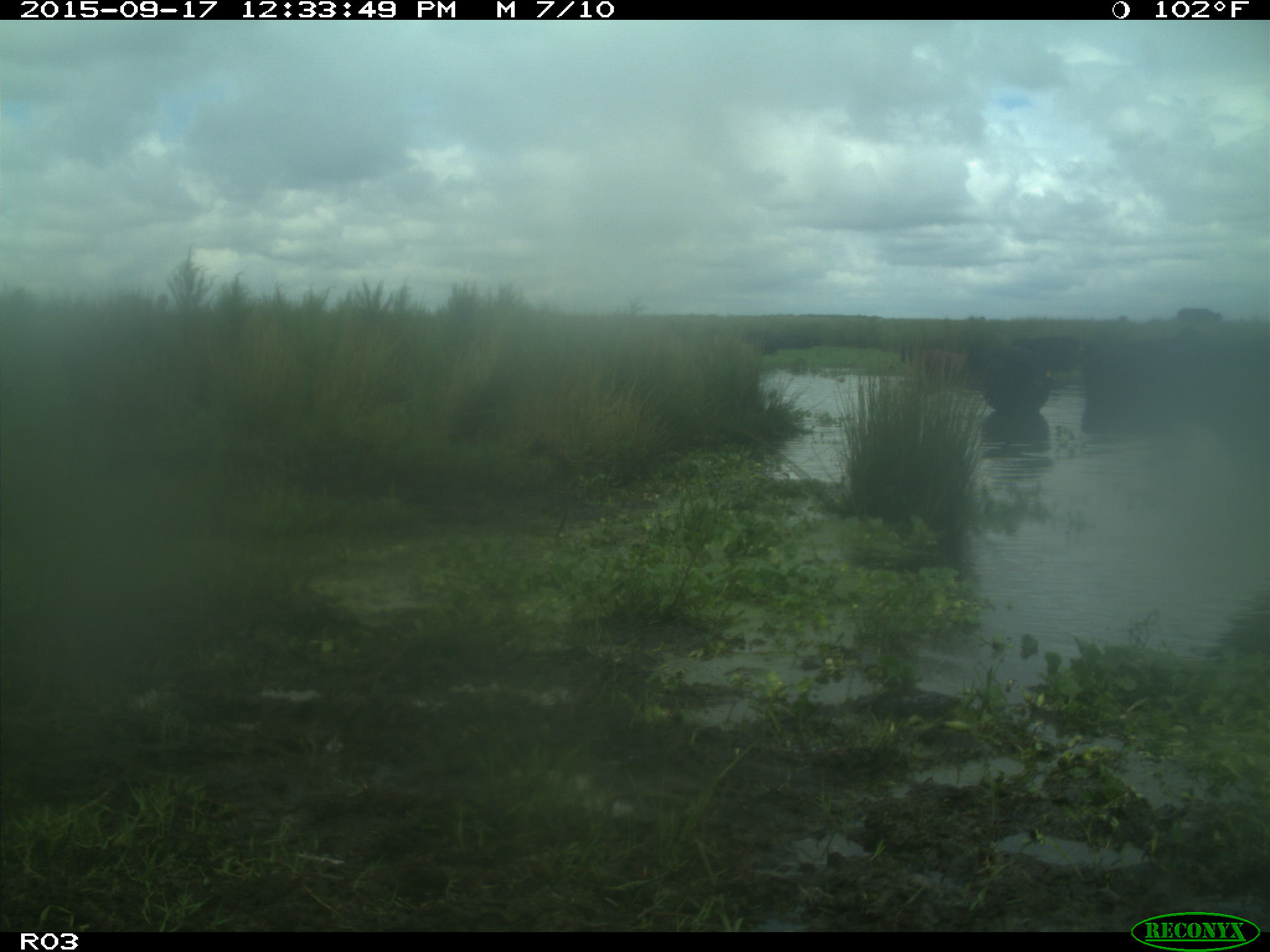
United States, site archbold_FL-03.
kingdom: Animalia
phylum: Chordata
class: Mammalia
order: Artiodactyla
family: Bovidae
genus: Bos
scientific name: Bos taurus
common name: domestic cow